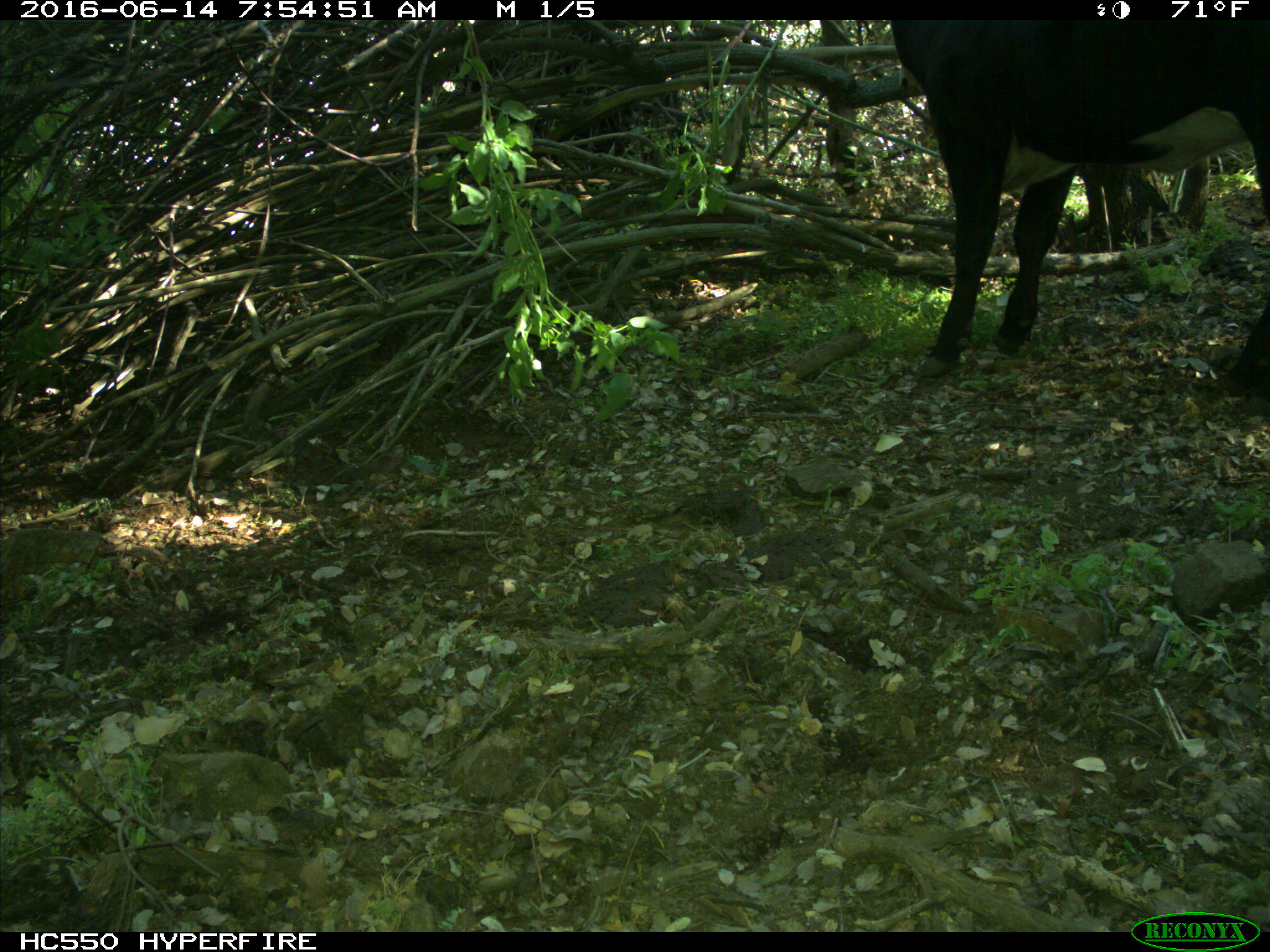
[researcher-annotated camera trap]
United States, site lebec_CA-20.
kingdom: Animalia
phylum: Chordata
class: Mammalia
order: Artiodactyla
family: Bovidae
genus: Bos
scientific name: Bos taurus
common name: domestic cow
Bos taurus (domestic cow).